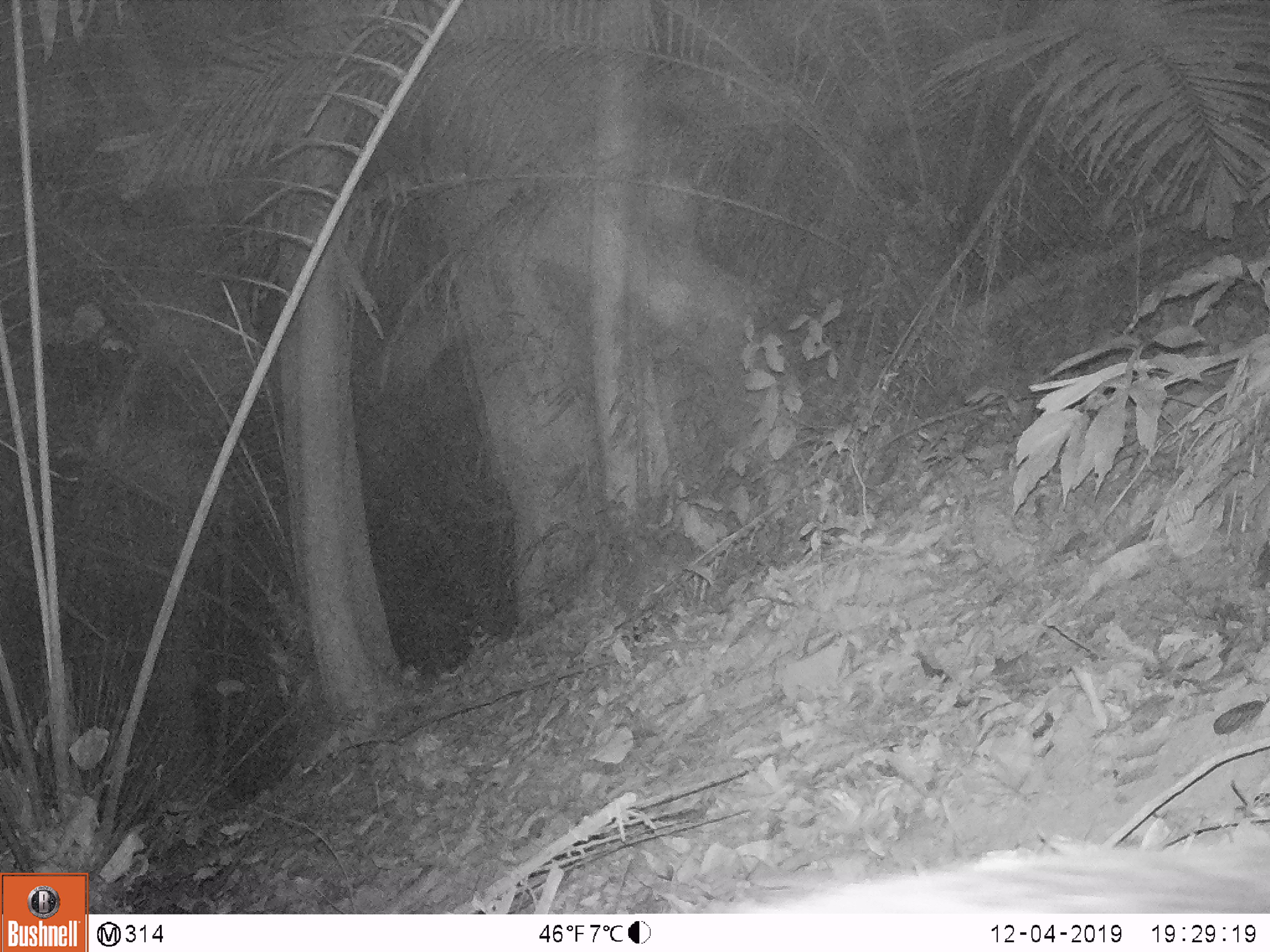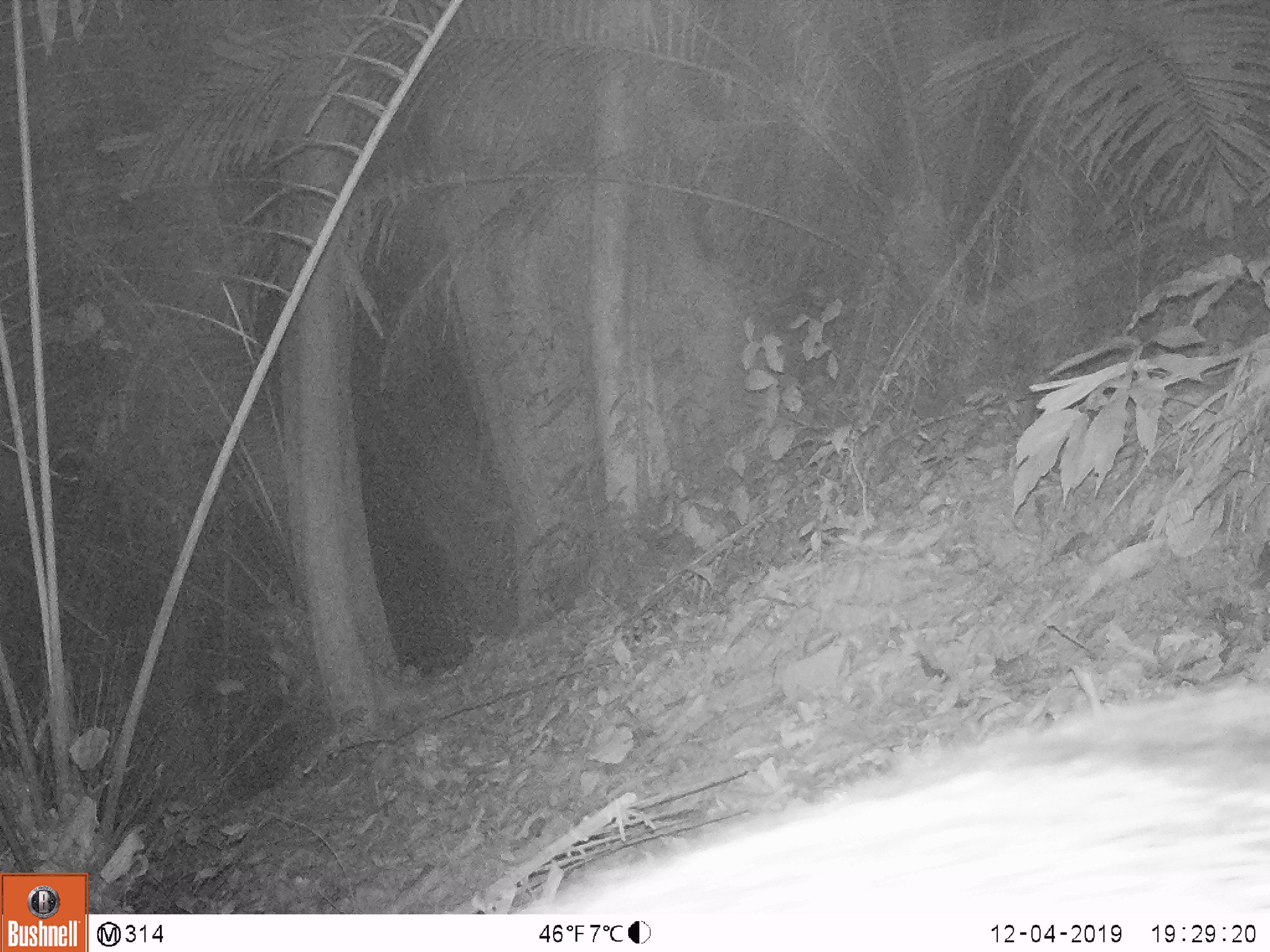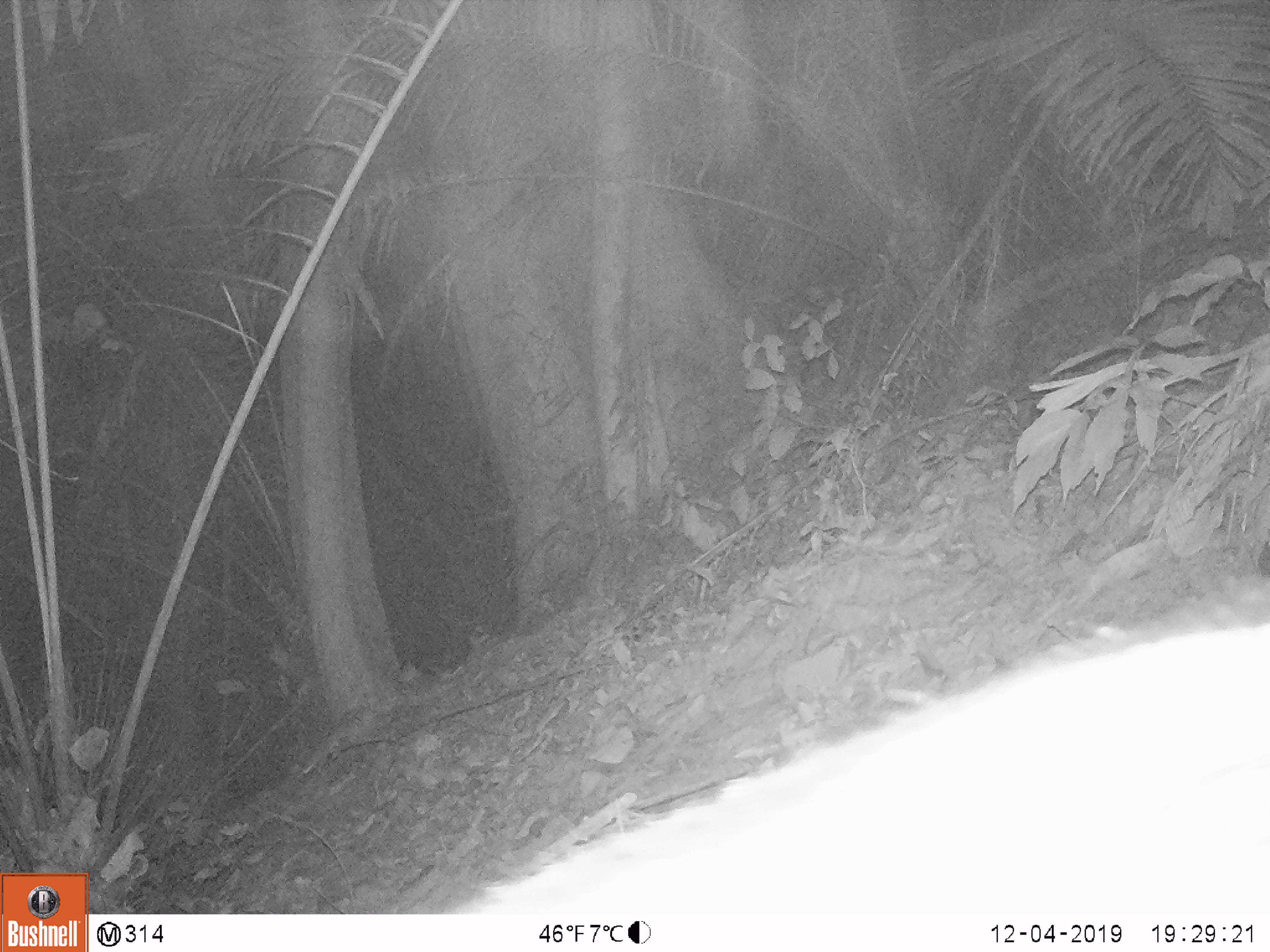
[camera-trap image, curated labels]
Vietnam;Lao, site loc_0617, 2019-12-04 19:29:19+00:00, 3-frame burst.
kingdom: Animalia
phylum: Chordata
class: Mammalia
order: Artiodactyla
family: Suidae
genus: Sus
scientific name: Sus scrofa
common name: eurasian wild pig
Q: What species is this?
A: Eurasian wild pig (Sus scrofa).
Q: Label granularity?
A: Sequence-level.